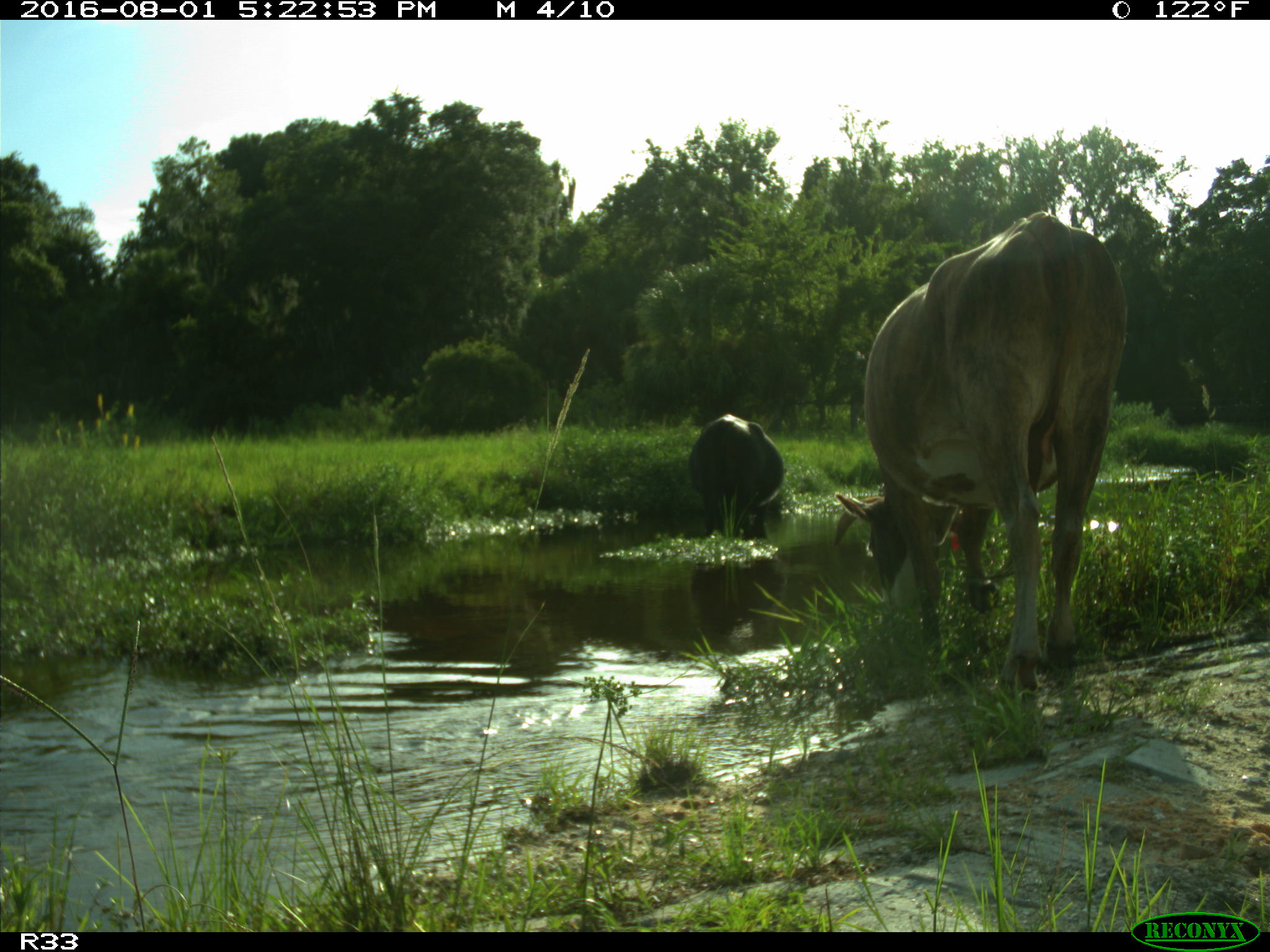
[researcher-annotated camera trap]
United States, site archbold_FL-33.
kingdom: Animalia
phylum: Chordata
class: Mammalia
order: Artiodactyla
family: Bovidae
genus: Bos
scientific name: Bos taurus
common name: domestic cow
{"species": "Bos taurus (domestic cow)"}